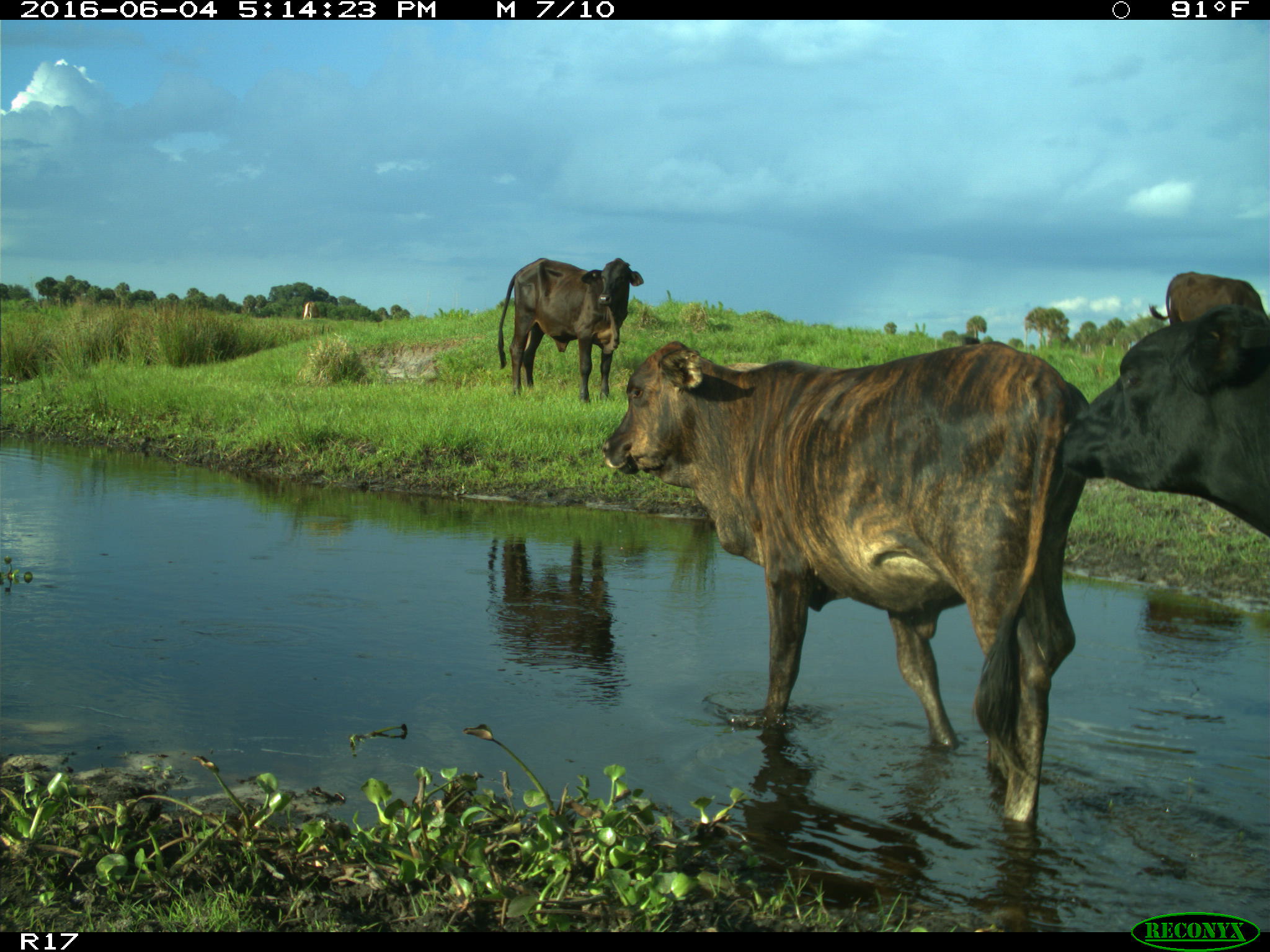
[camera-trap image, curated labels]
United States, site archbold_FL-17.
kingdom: Animalia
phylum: Chordata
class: Mammalia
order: Artiodactyla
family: Bovidae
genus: Bos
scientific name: Bos taurus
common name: domestic cow